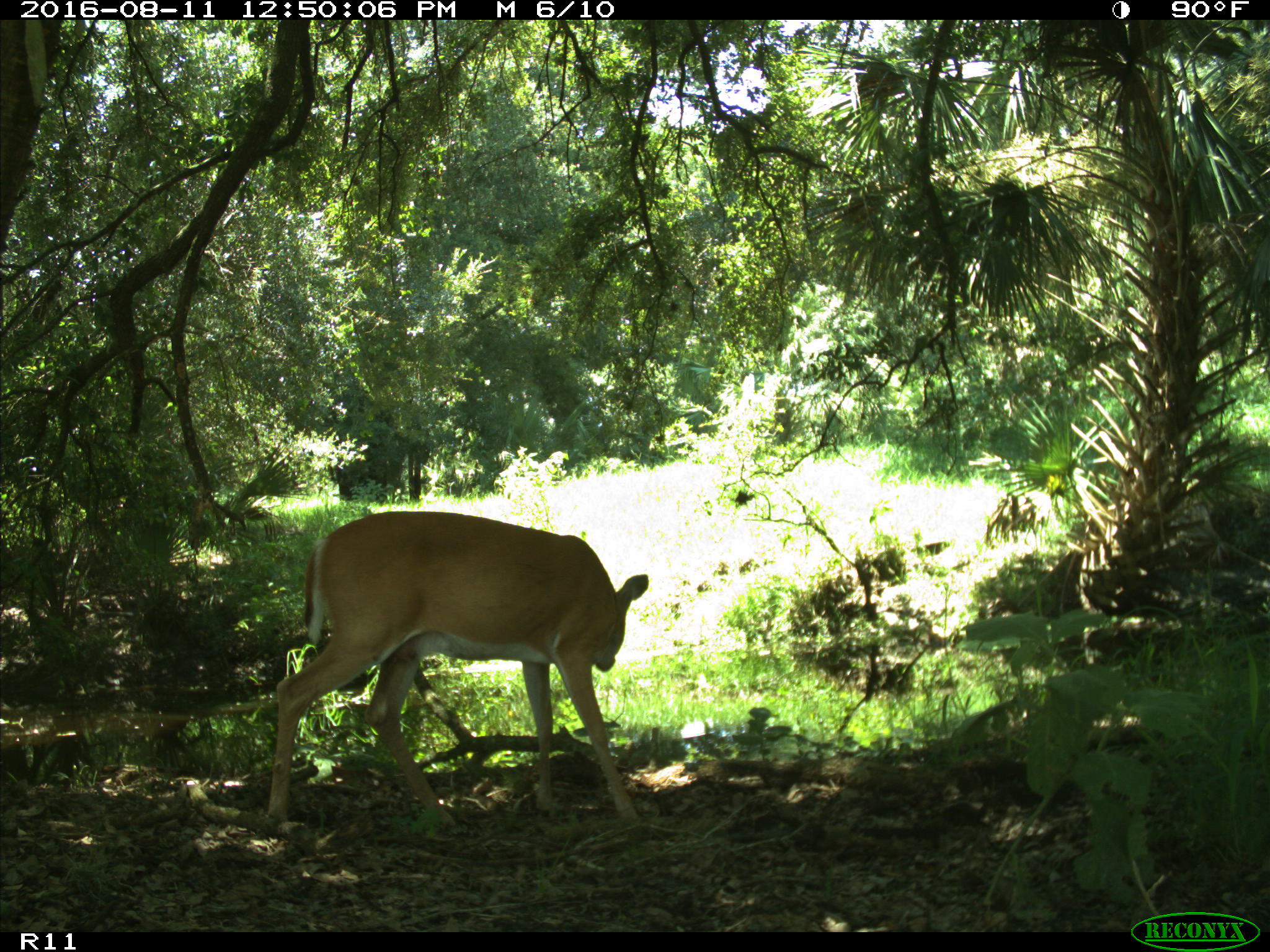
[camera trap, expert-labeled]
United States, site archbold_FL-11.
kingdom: Animalia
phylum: Chordata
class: Mammalia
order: Artiodactyla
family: Cervidae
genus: Odocoileus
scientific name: Odocoileus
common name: deer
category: unidentified deer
Unidentified deer (deer) (Odocoileus).